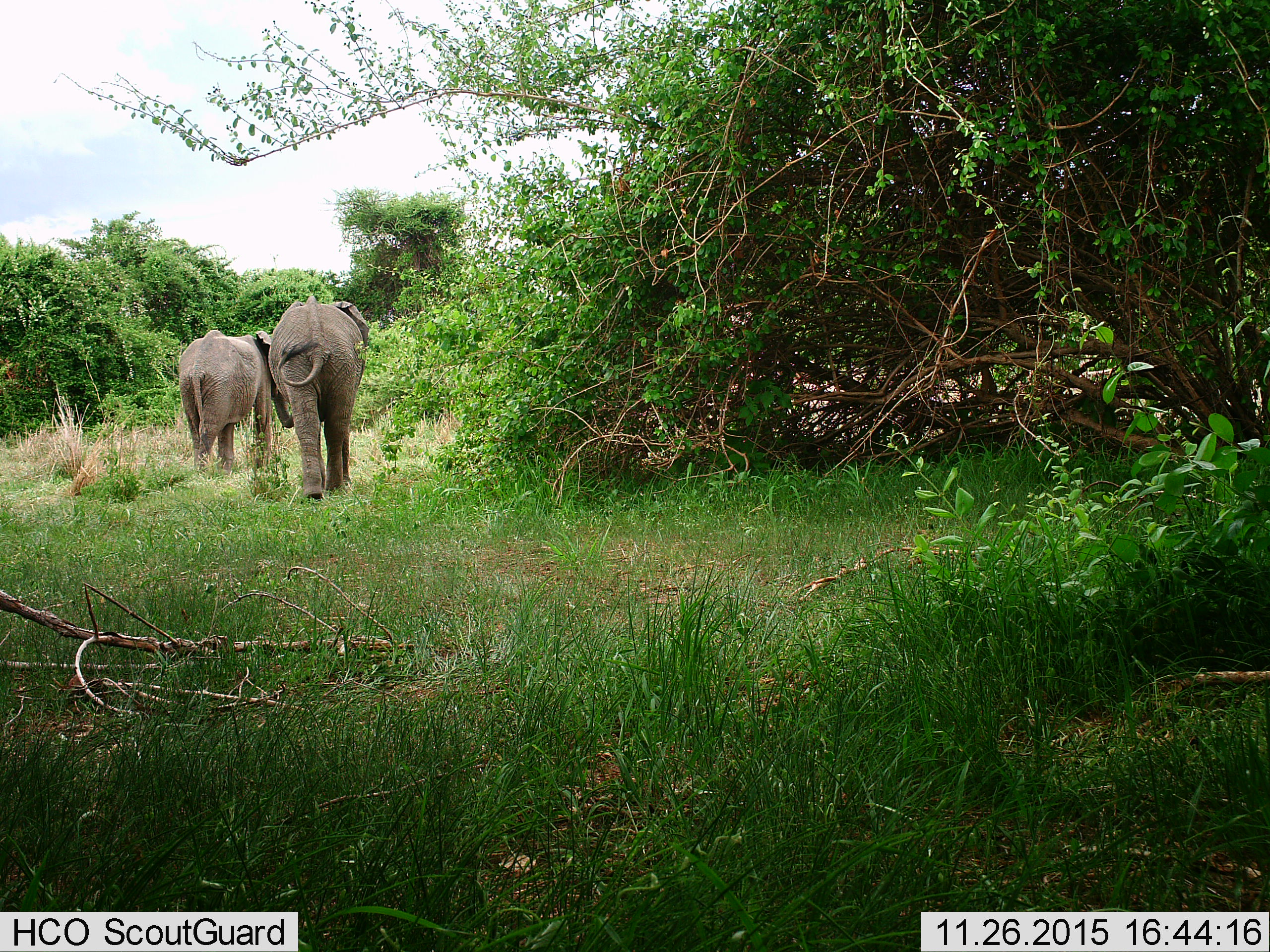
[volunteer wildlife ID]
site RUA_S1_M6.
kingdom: Animalia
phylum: Chordata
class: Mammalia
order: Proboscidea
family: Elephantidae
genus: Loxodonta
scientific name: Loxodonta africana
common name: african bush elephant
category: elephant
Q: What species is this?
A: Elephant (african bush elephant) (Loxodonta africana).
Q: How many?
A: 2.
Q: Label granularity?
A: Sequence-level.